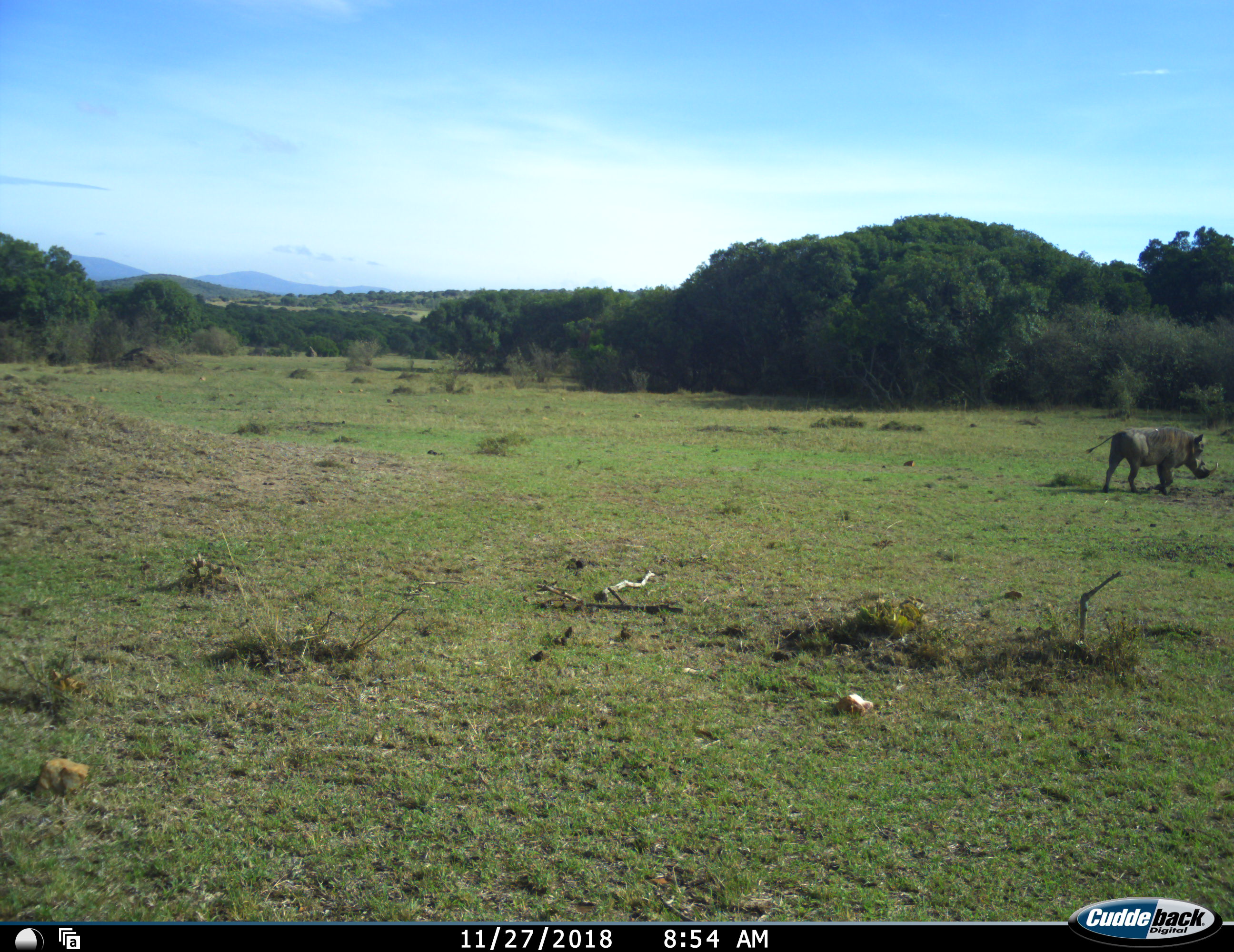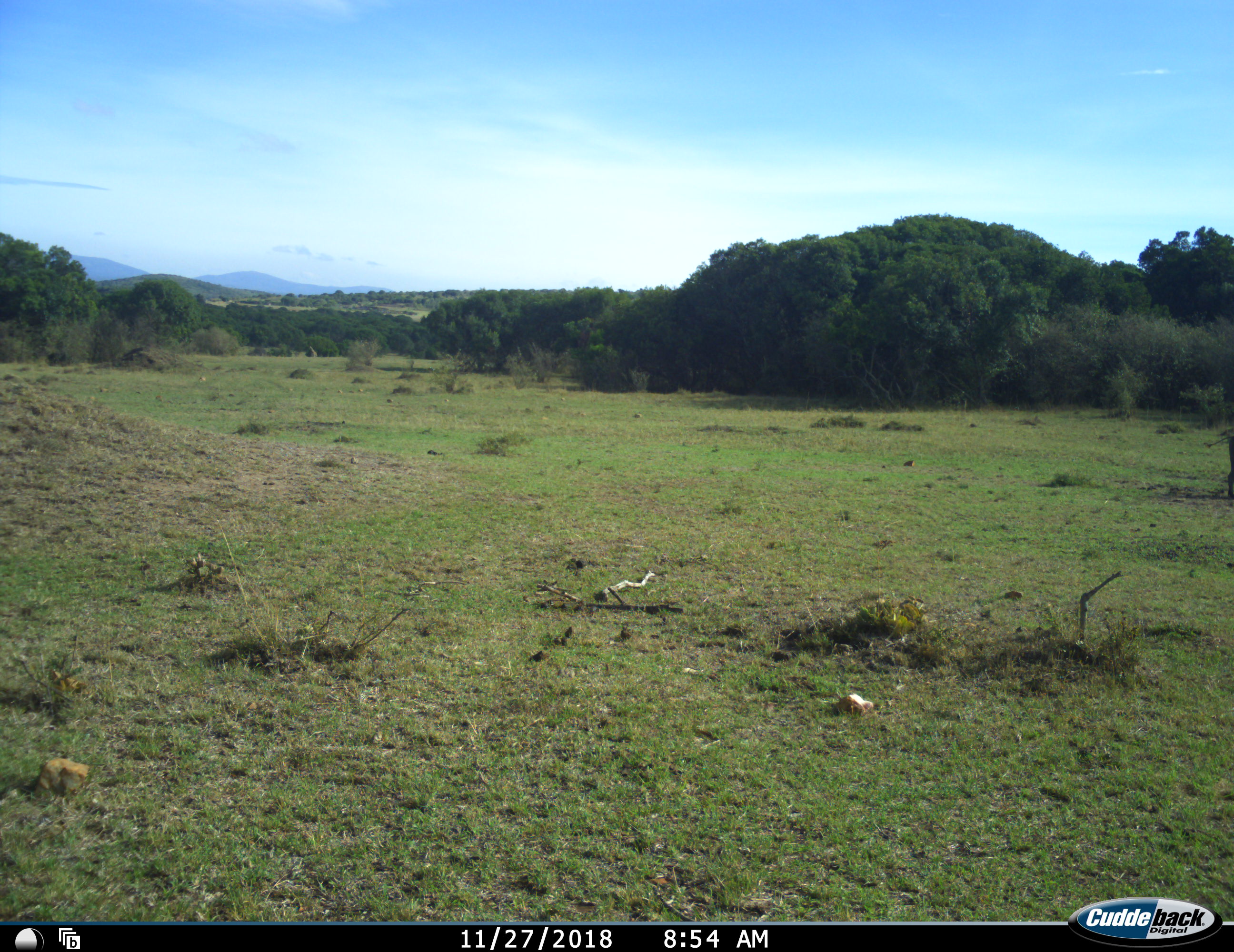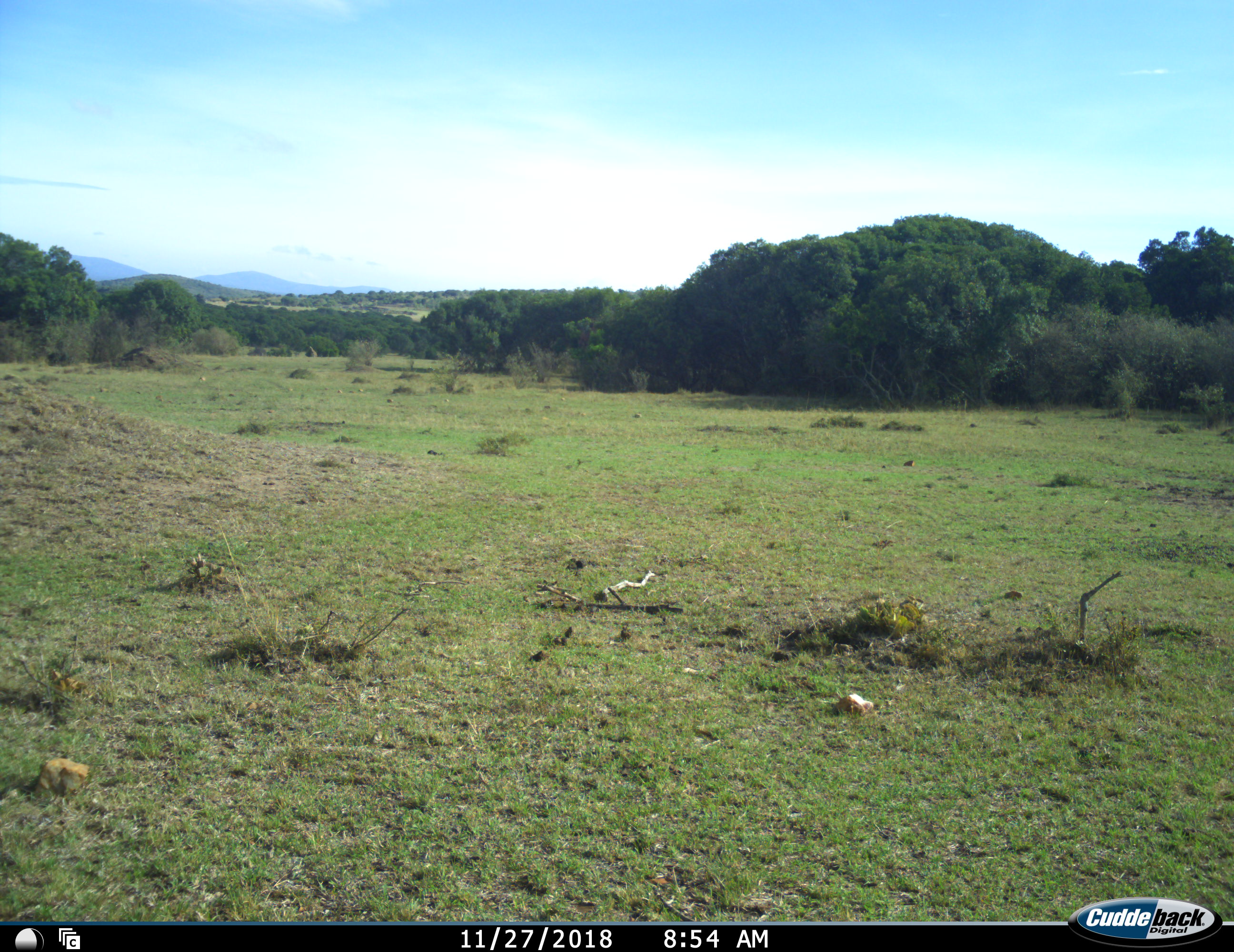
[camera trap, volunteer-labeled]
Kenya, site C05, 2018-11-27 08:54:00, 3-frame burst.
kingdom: Animalia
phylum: Chordata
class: Mammalia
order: Artiodactyla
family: Suidae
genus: Phacochoerus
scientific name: Phacochoerus africanus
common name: warthog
Warthog (Phacochoerus africanus), count 1. Behavior (volunteer vote fractions): standing 10%, resting 0%, moving 100%, interacting 0%. Young present (vote fraction): 0%. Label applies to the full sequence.